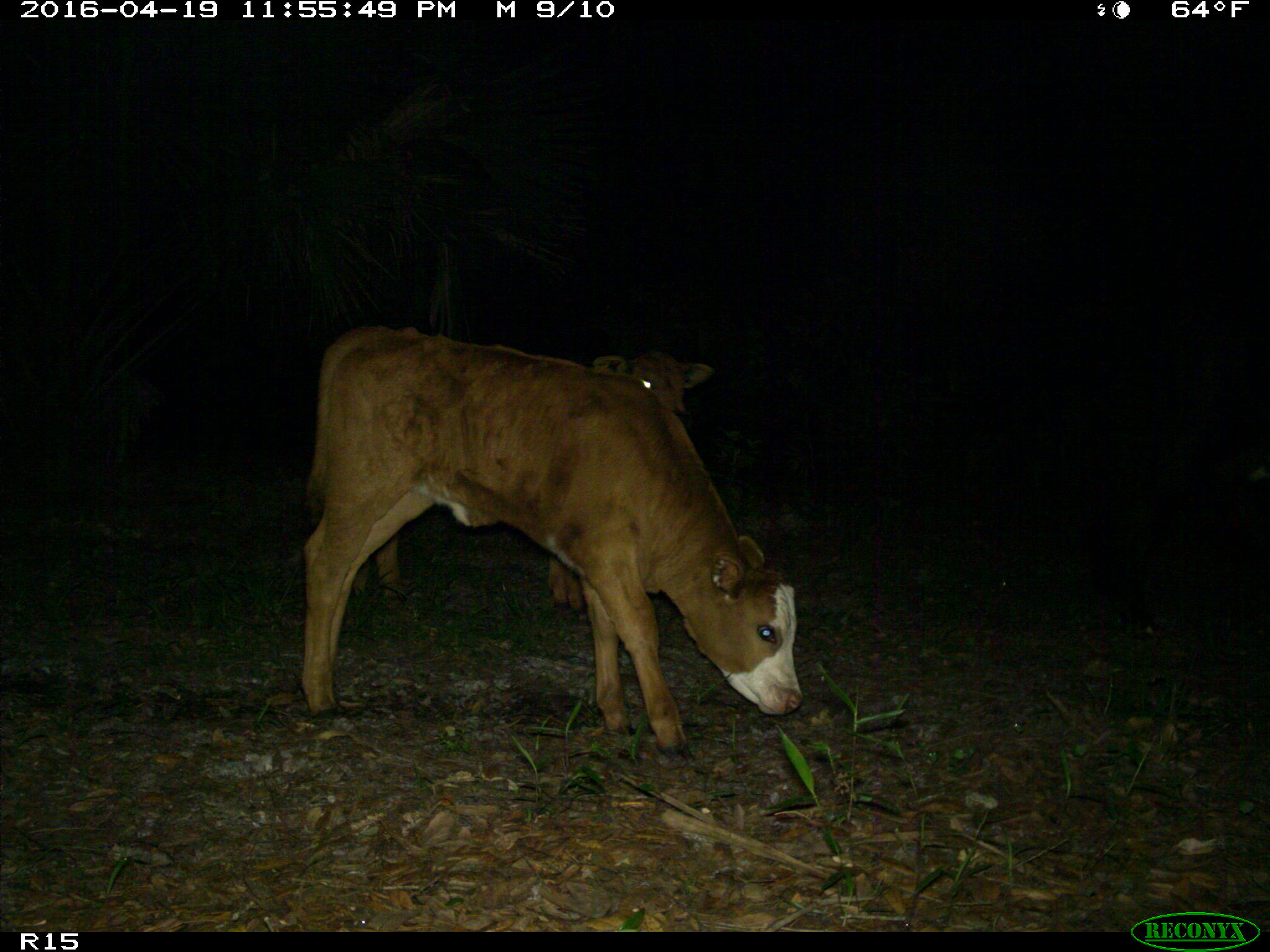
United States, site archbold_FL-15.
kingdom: Animalia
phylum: Chordata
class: Mammalia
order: Artiodactyla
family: Bovidae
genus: Bos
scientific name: Bos taurus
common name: domestic cow